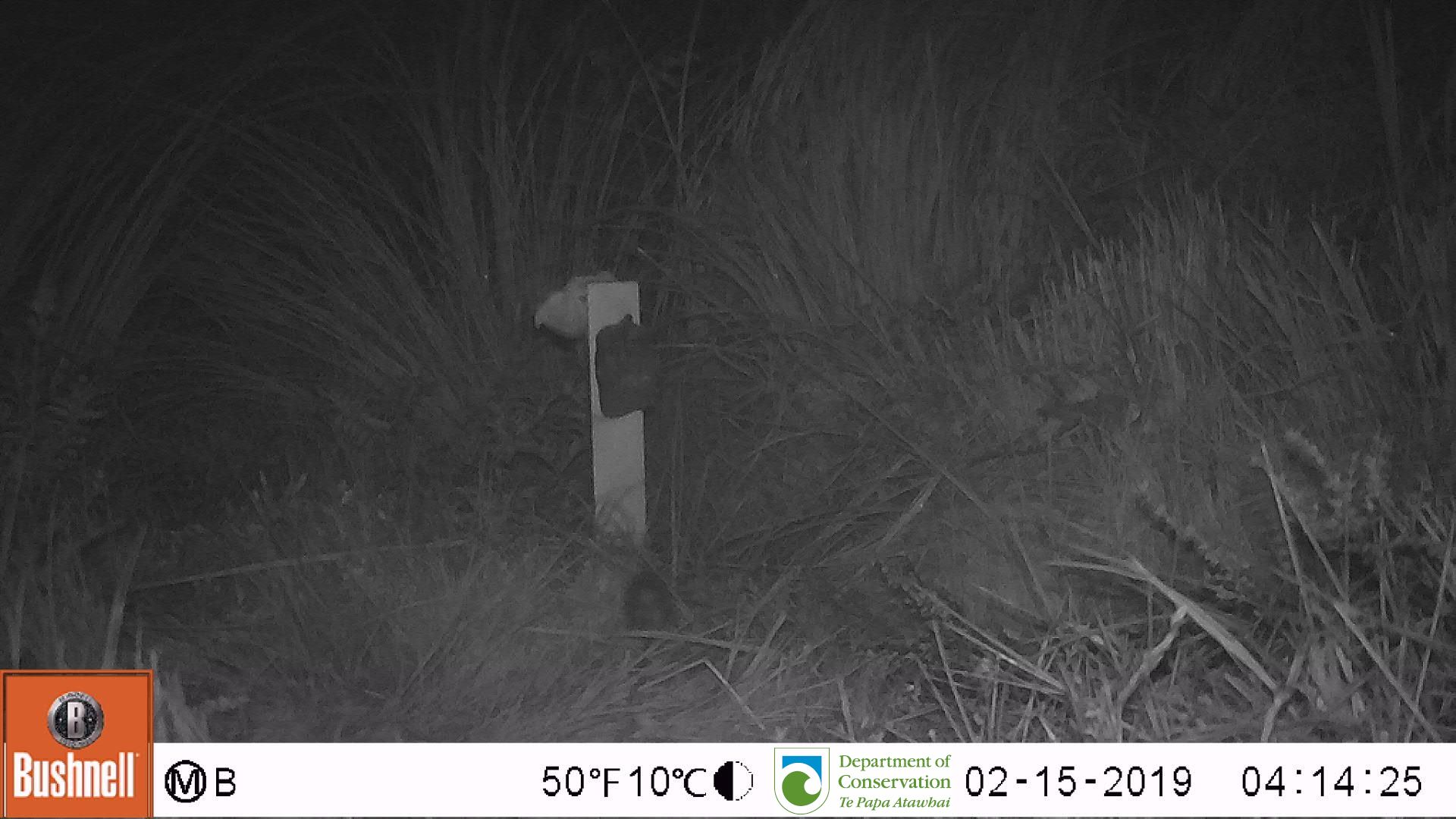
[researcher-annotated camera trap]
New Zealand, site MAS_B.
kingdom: Animalia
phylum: Chordata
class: Mammalia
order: Rodentia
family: Muridae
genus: Mus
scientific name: Mus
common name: mouse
Mouse (Mus).